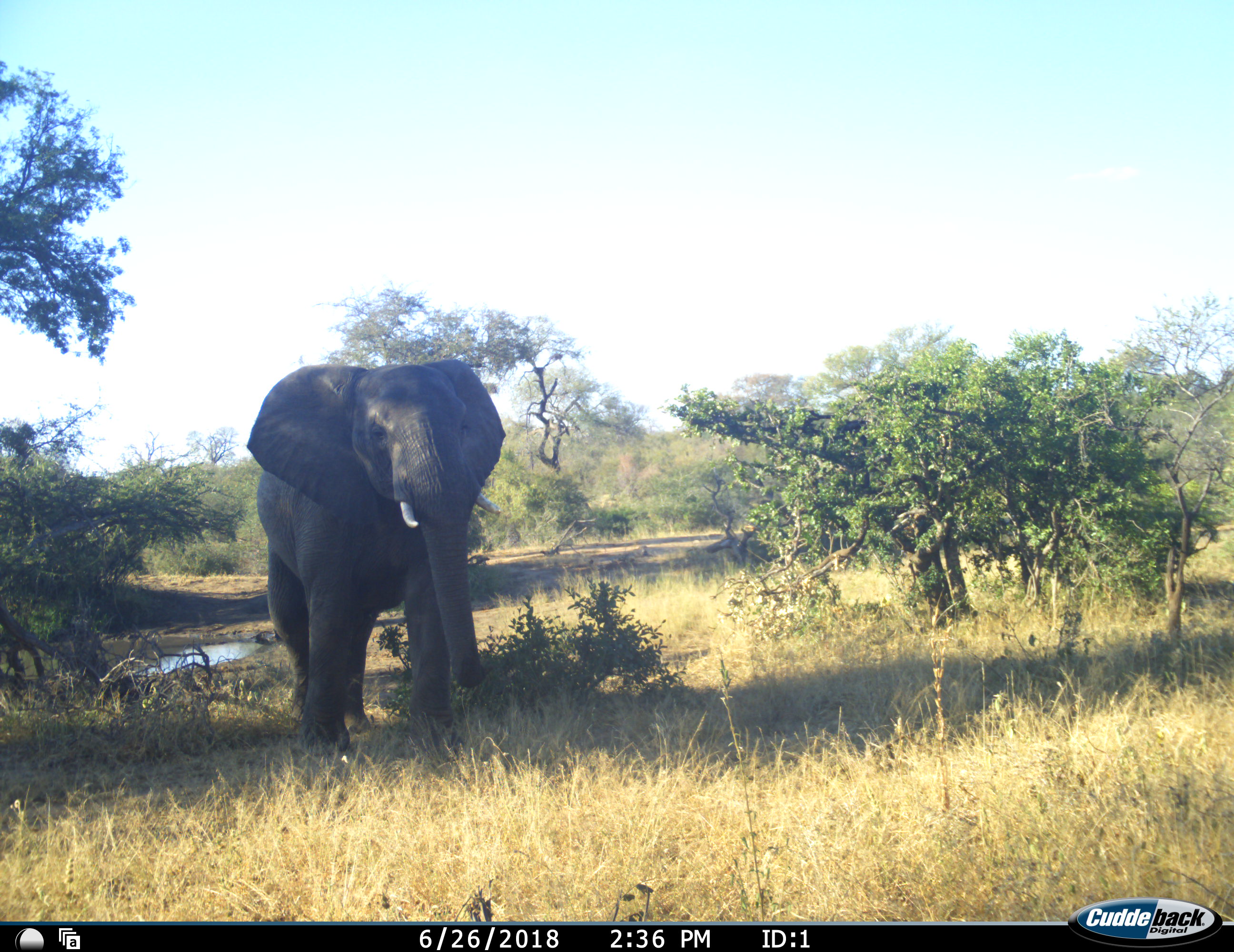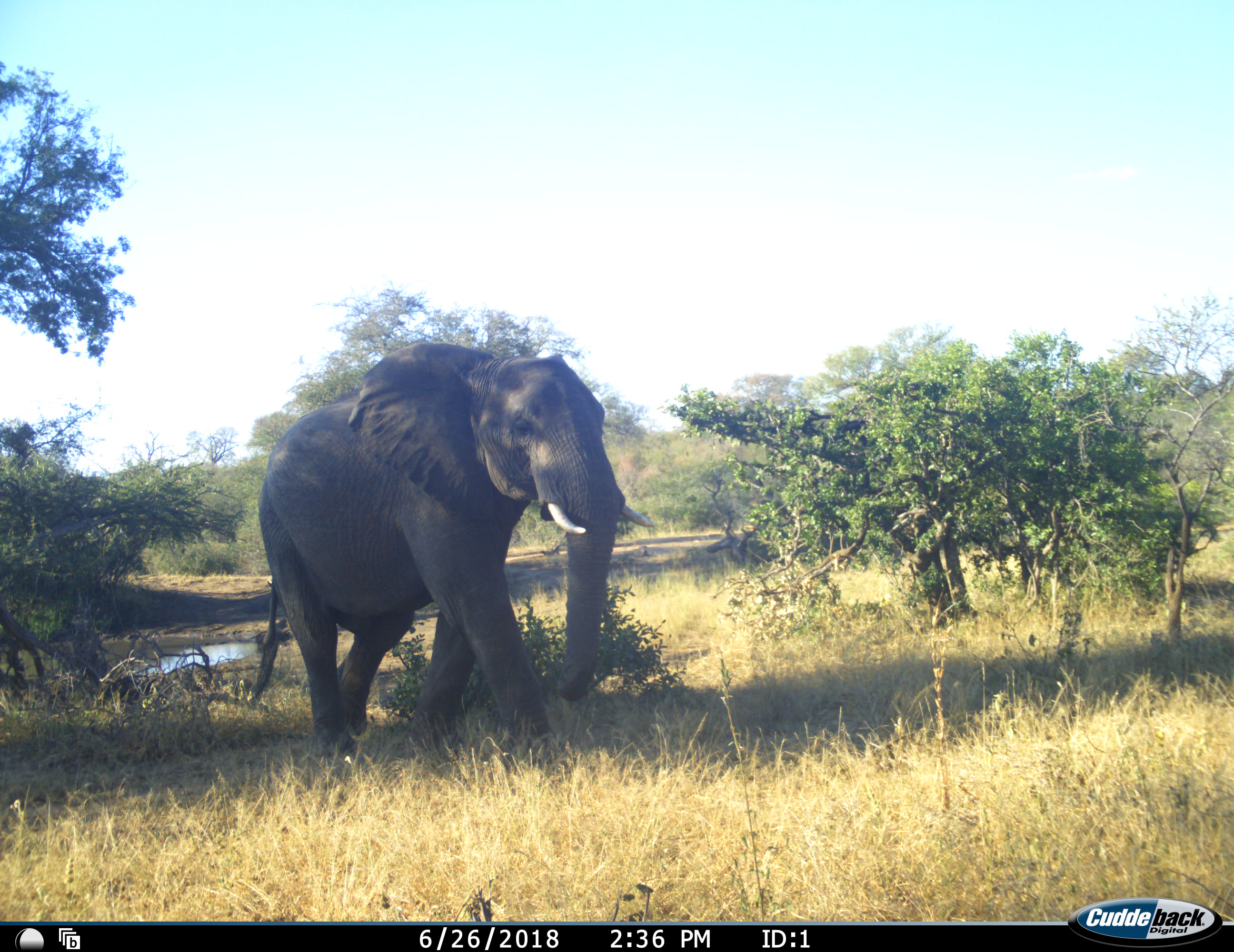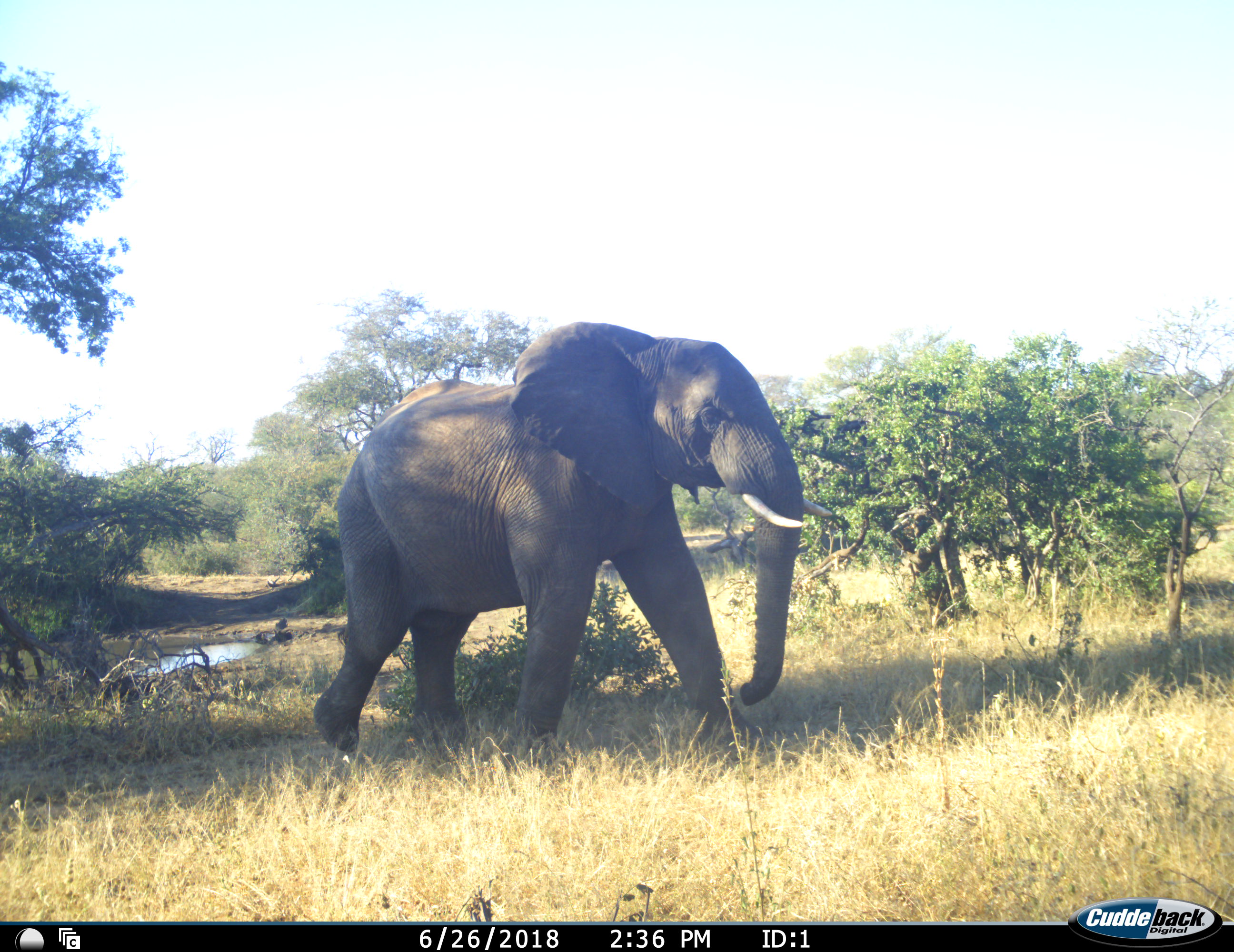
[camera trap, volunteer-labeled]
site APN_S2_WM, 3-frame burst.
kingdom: Animalia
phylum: Chordata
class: Mammalia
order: Proboscidea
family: Elephantidae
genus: Loxodonta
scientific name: Loxodonta africana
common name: african bush elephant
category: elephant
Elephant (african bush elephant) (Loxodonta africana), count 1. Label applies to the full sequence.